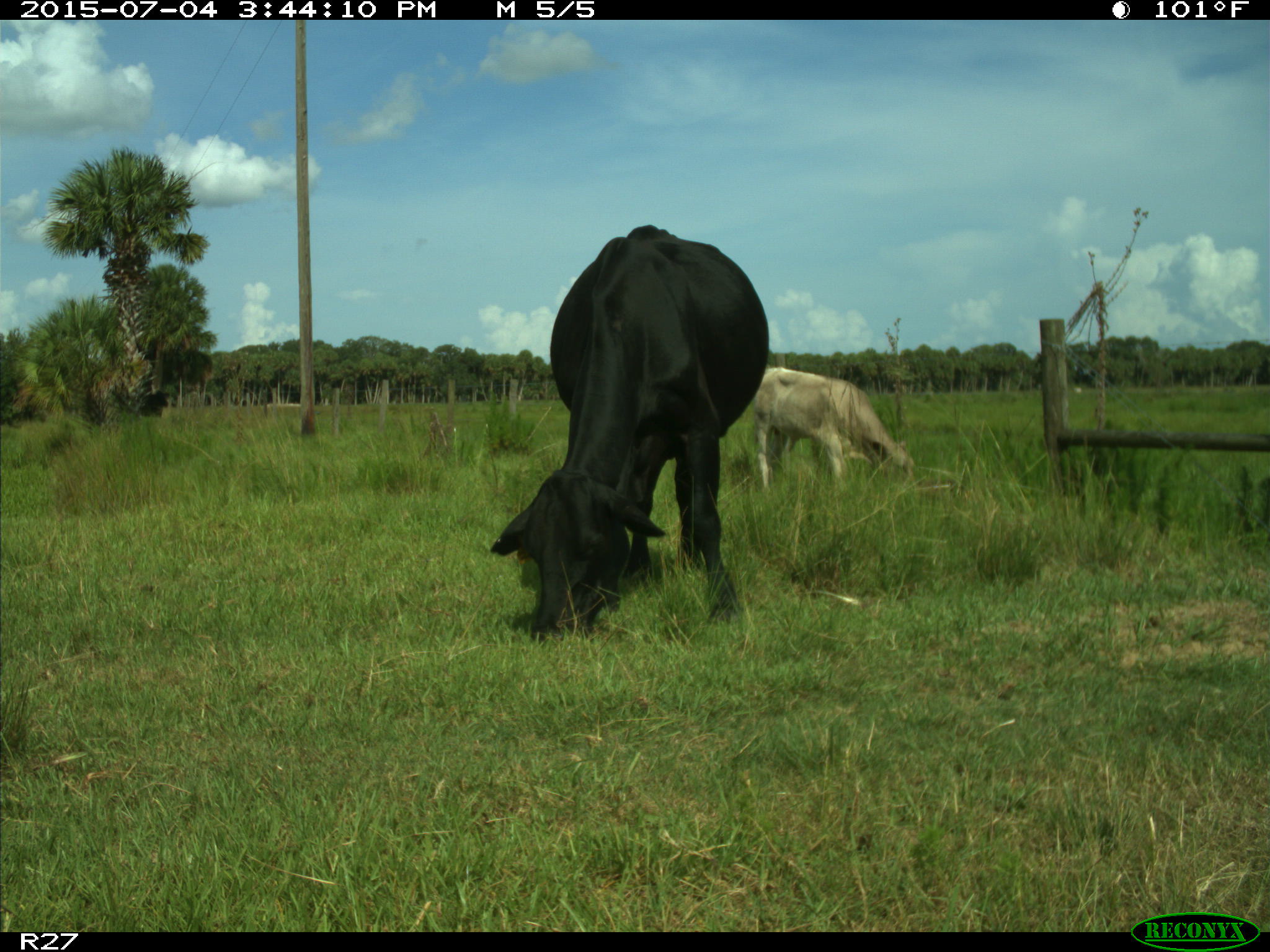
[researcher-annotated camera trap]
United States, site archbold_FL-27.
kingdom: Animalia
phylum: Chordata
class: Mammalia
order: Artiodactyla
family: Bovidae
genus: Bos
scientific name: Bos taurus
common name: domestic cow